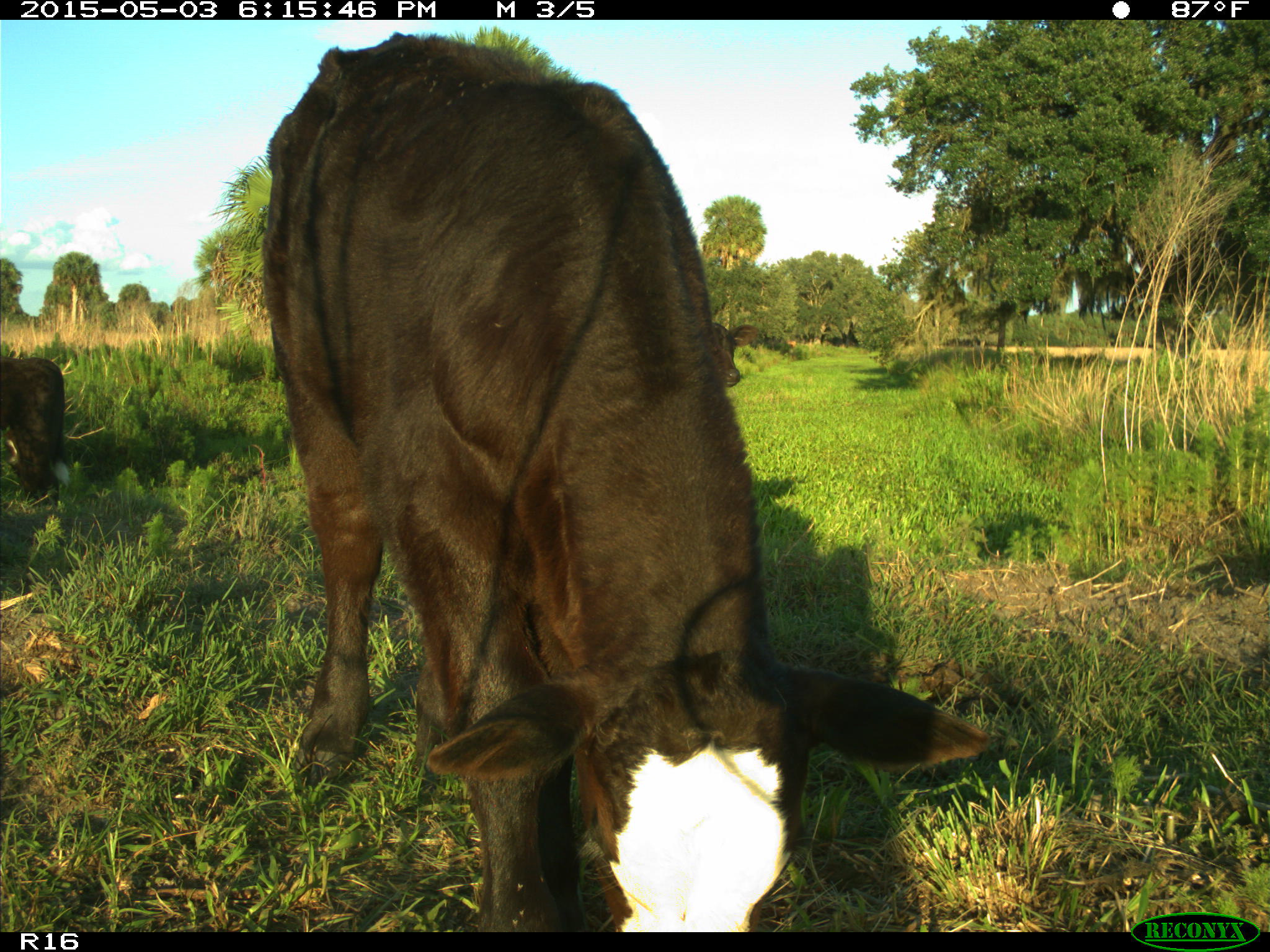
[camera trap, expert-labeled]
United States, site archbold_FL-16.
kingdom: Animalia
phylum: Chordata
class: Mammalia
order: Artiodactyla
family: Bovidae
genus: Bos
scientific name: Bos taurus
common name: domestic cow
Bos taurus (domestic cow).